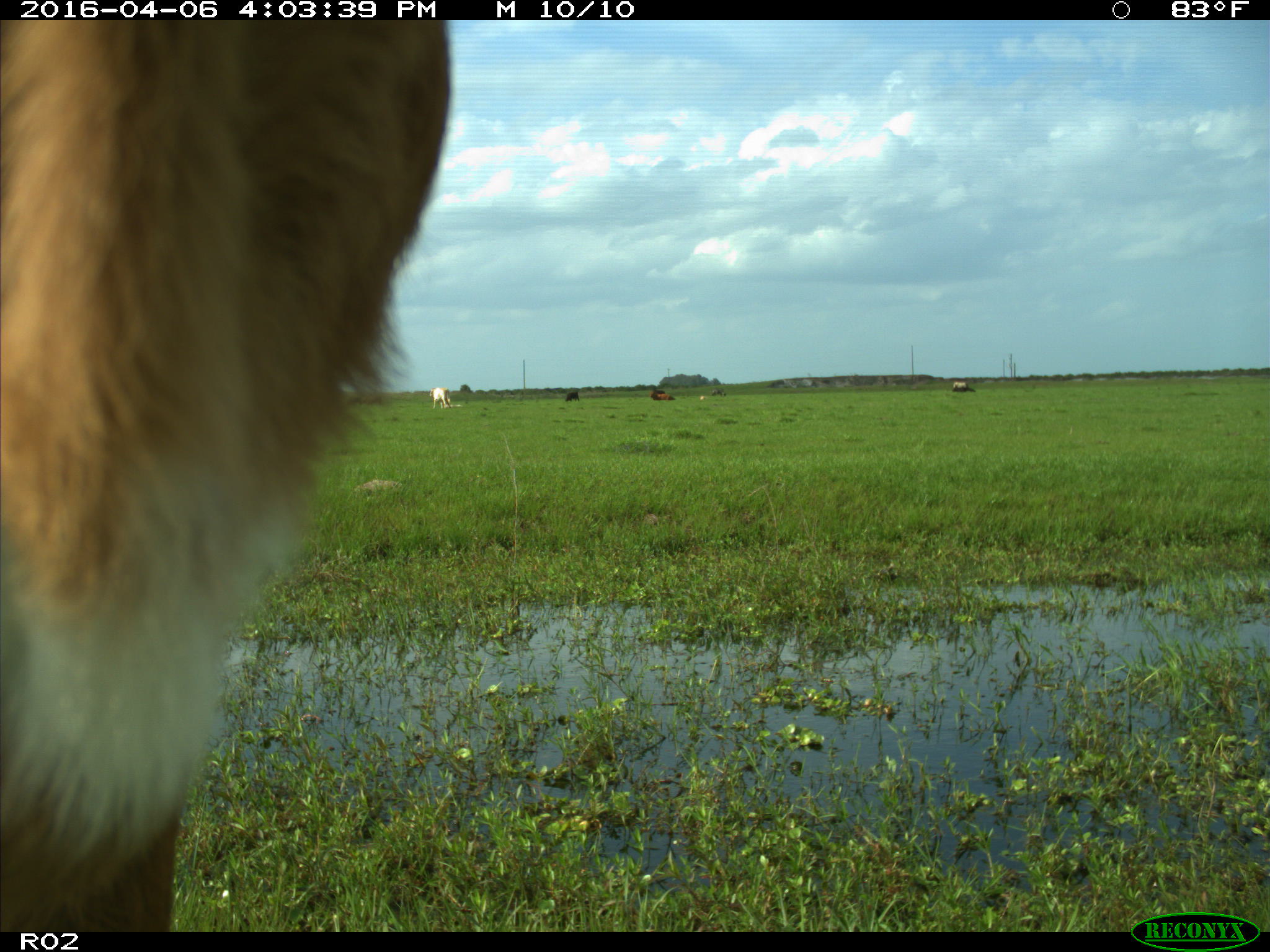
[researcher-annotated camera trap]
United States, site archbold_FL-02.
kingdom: Animalia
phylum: Chordata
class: Mammalia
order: Artiodactyla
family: Bovidae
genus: Bos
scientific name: Bos taurus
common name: domestic cow